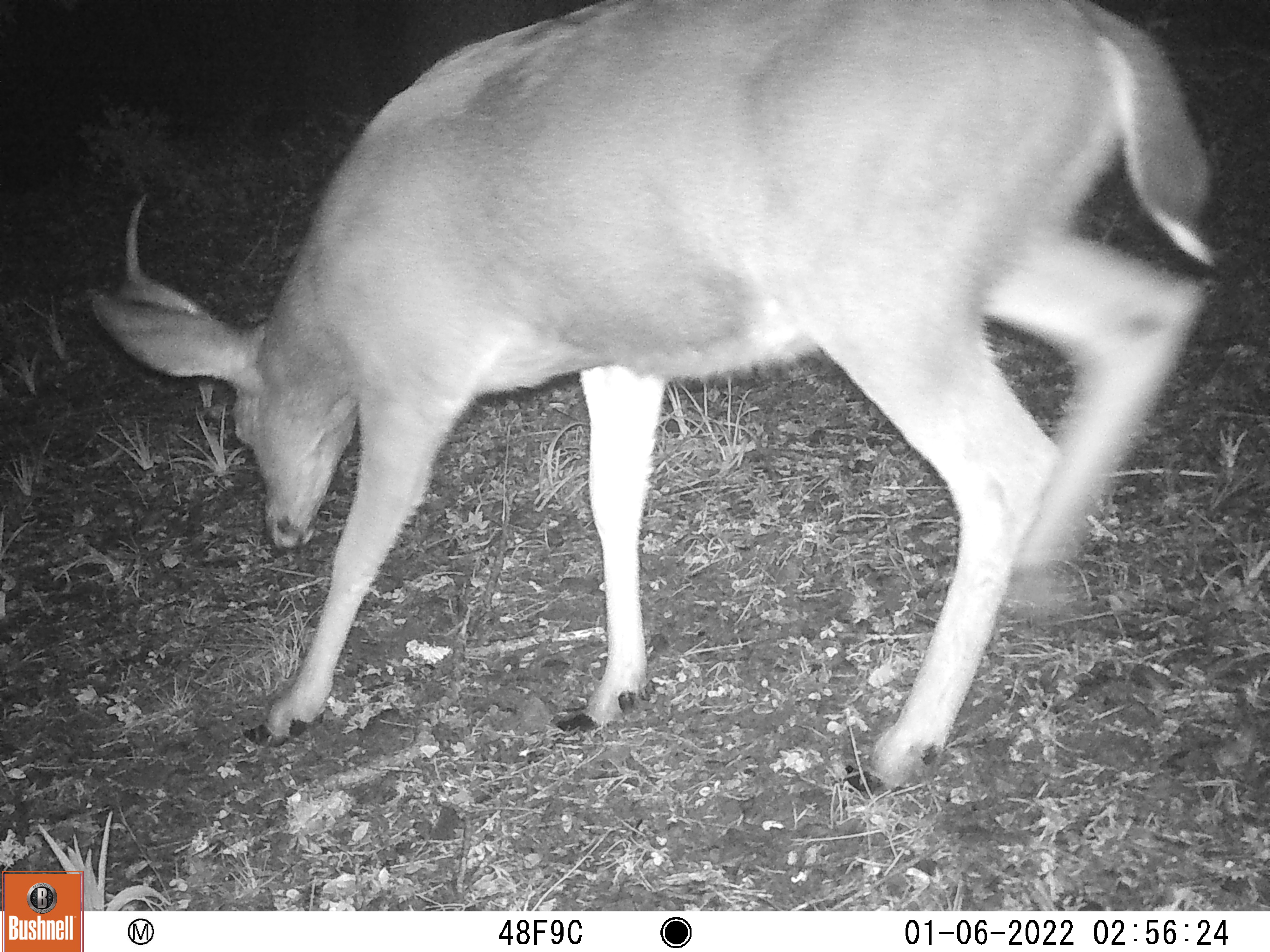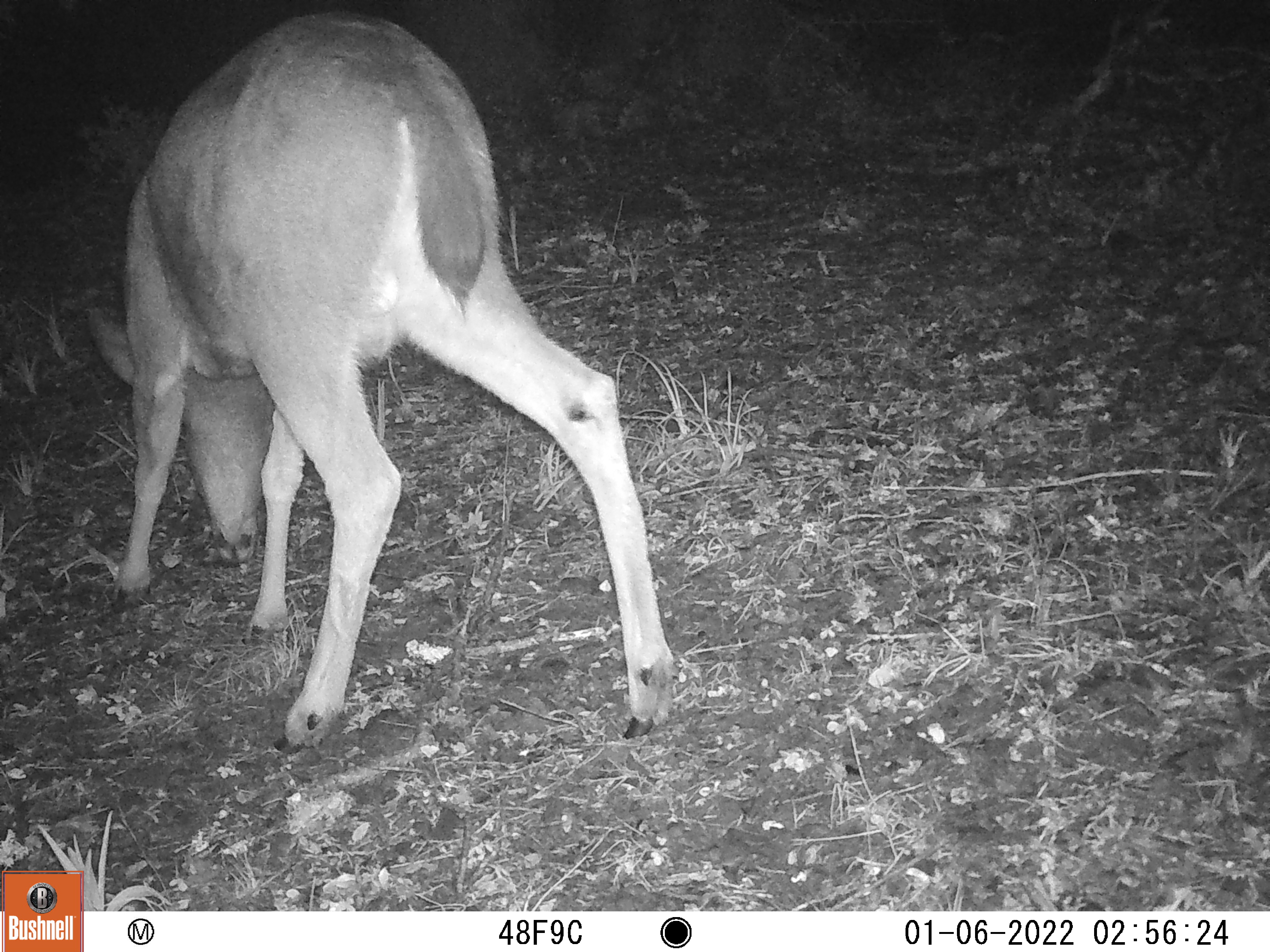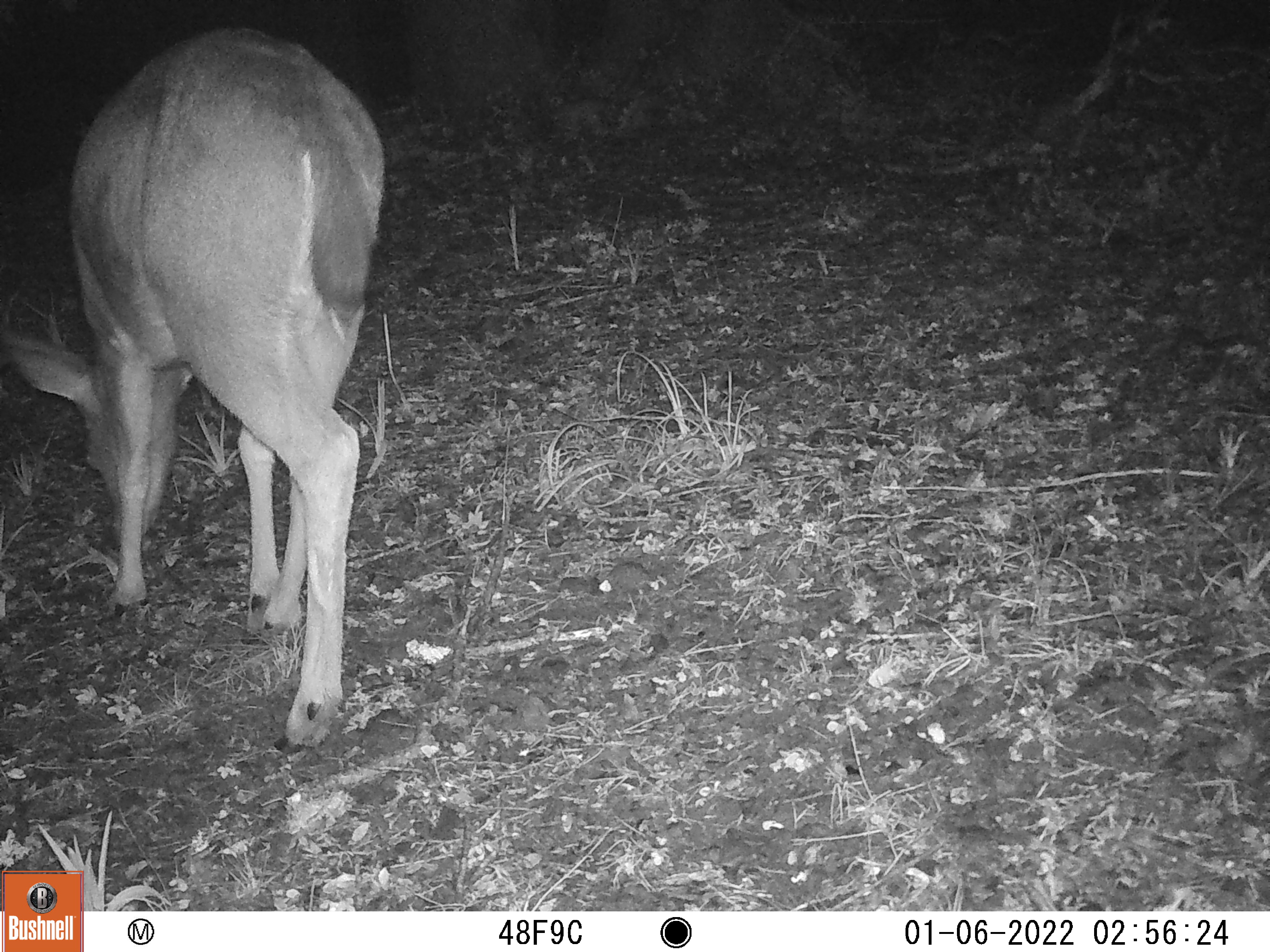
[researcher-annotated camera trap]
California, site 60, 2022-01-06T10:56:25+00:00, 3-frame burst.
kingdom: Animalia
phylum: Chordata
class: Mammalia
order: Artiodactyla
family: Cervidae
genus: Odocoileus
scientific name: Odocoileus hemionus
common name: mule deer